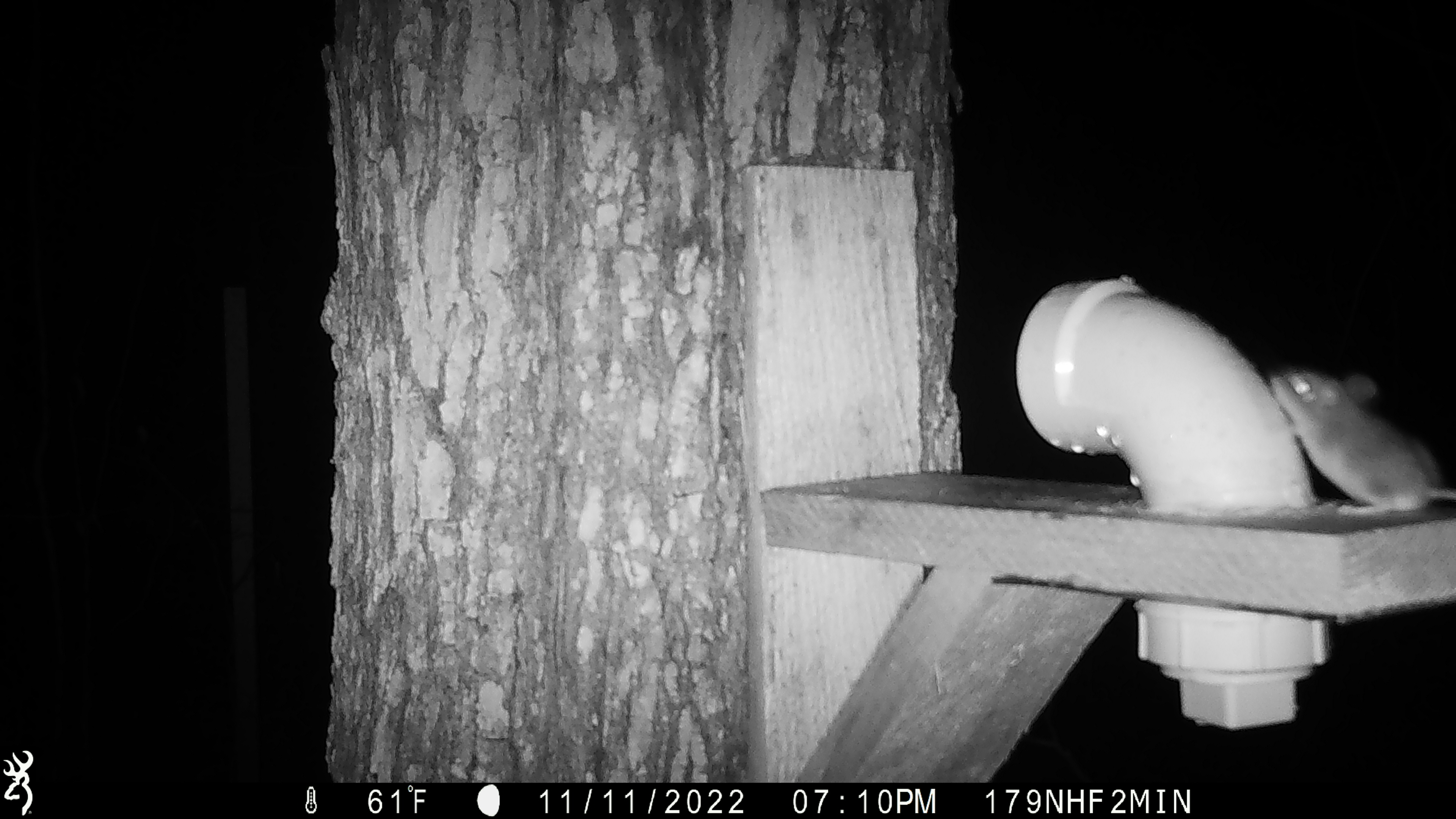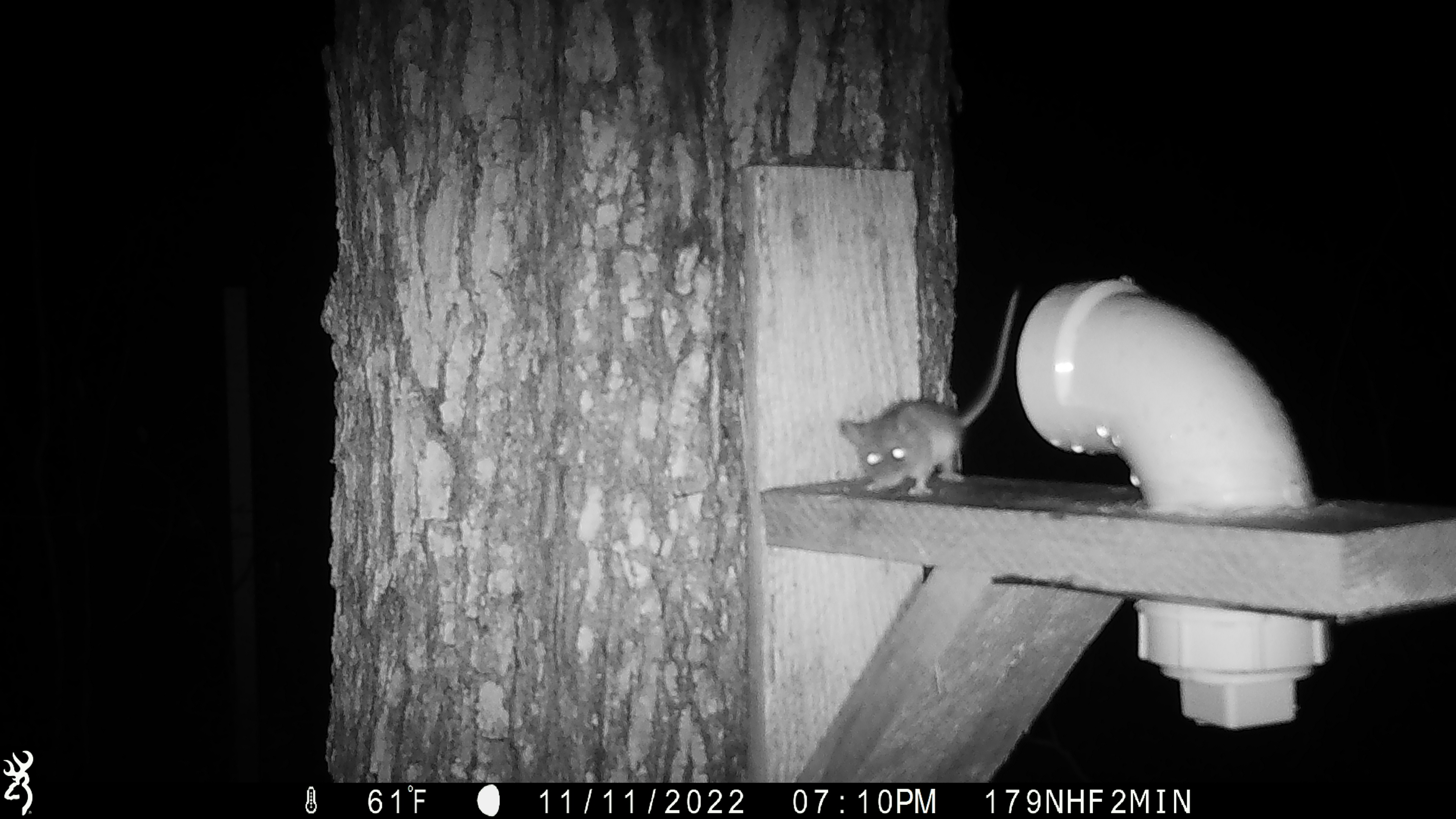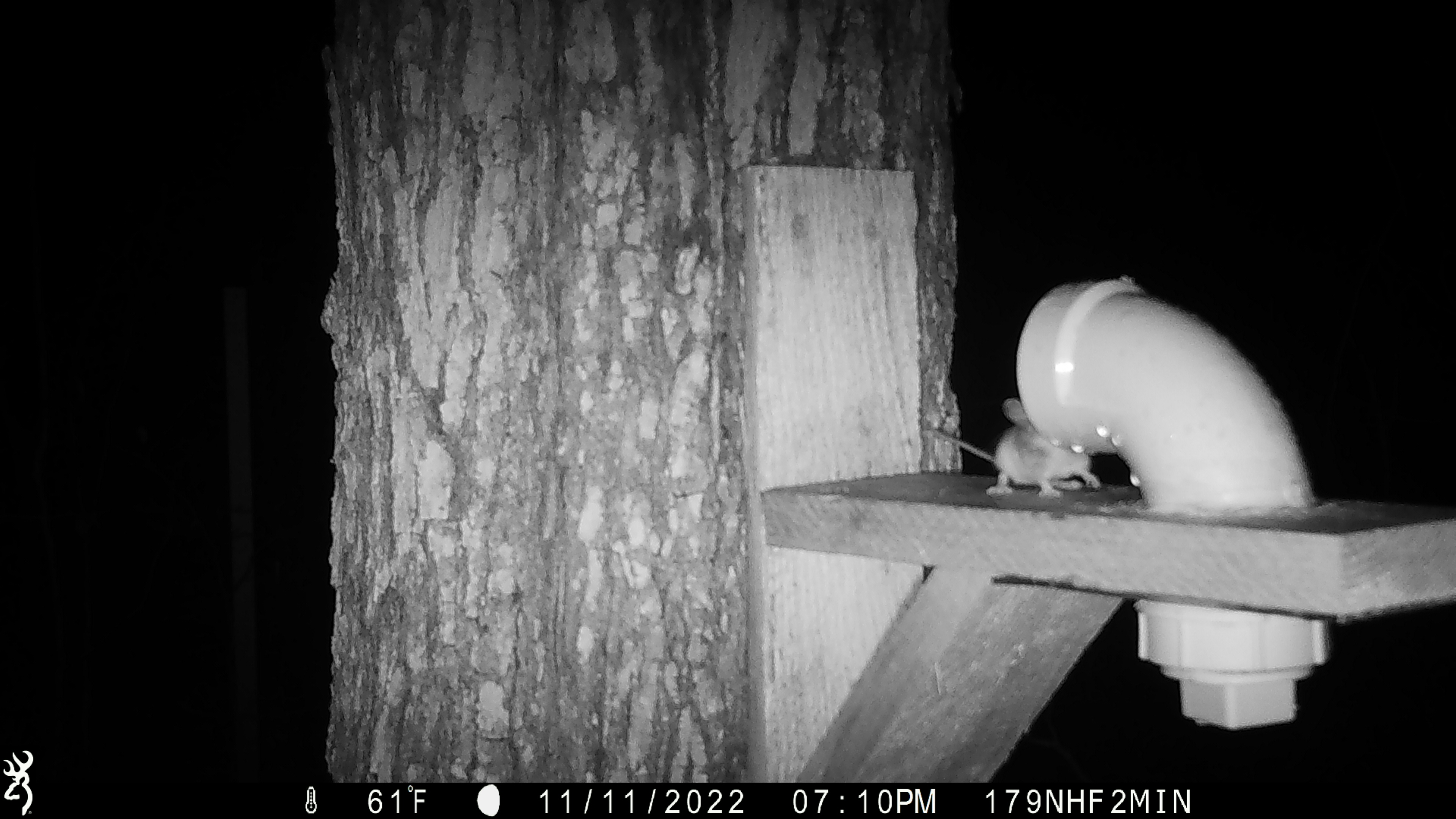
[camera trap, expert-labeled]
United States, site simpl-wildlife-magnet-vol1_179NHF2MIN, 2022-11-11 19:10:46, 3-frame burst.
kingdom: Animalia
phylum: Chordata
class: Mammalia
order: Rodentia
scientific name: Rodentia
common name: mouse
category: mouse sp.